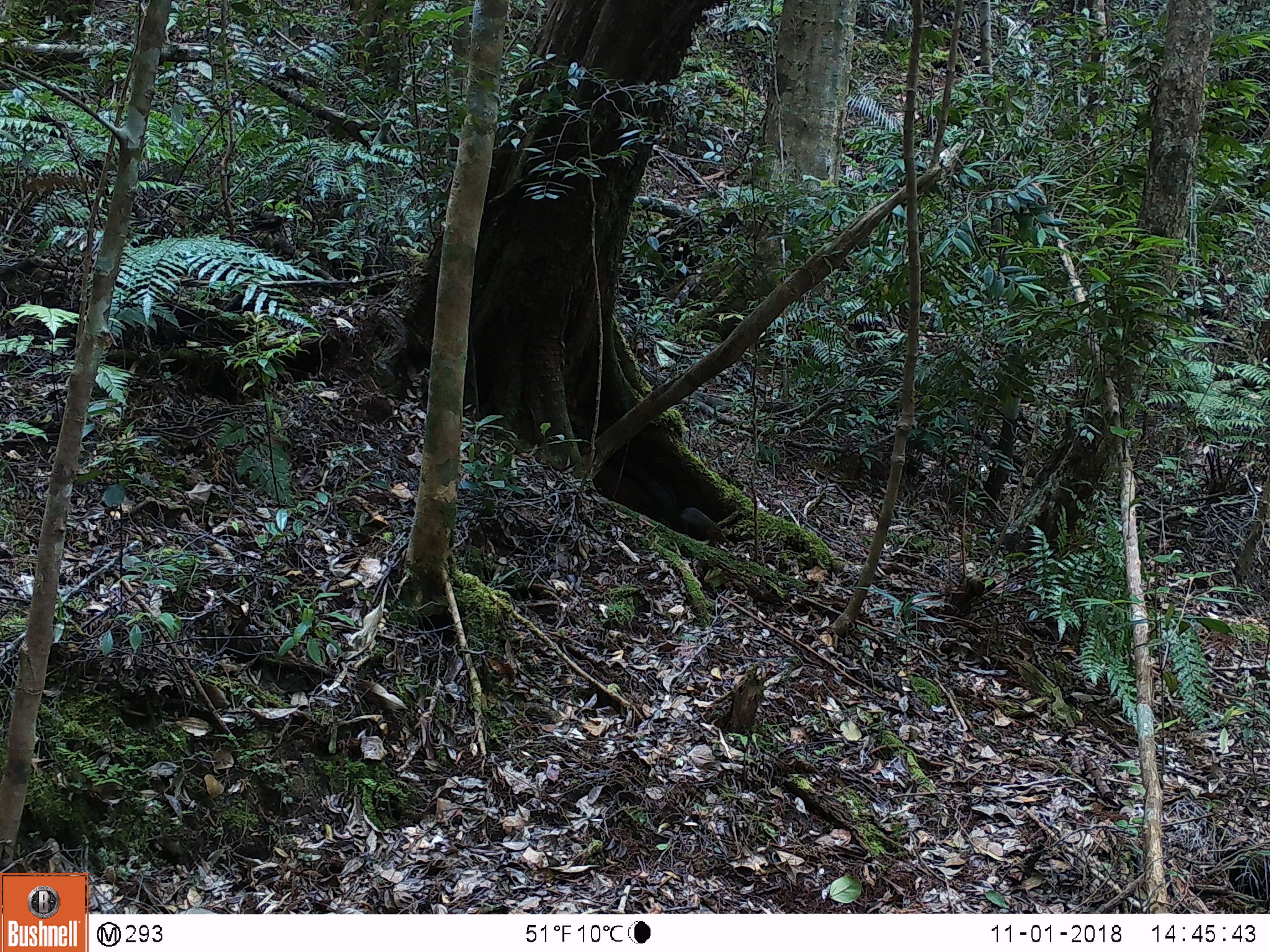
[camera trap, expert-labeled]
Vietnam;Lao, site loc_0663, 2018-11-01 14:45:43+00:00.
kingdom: Animalia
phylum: Chordata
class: Mammalia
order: Rodentia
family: Sciuridae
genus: Dremomys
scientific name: Dremomys rufigenis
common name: red-cheeked squirrel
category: red cheeked squirrel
Red cheeked squirrel (red-cheeked squirrel) (Dremomys rufigenis). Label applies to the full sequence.